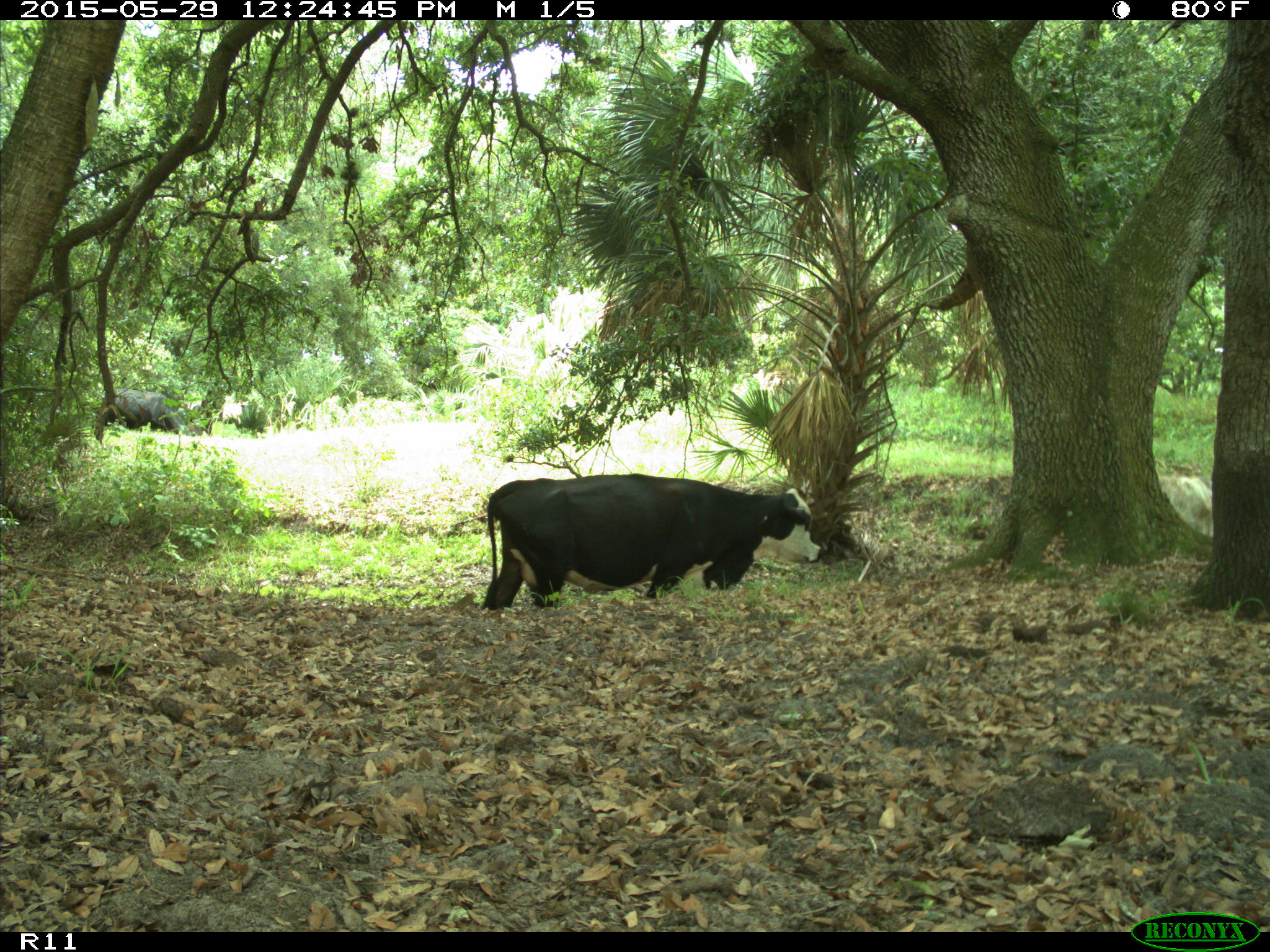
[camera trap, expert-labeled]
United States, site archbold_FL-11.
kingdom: Animalia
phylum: Chordata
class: Mammalia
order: Artiodactyla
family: Bovidae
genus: Bos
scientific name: Bos taurus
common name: domestic cow